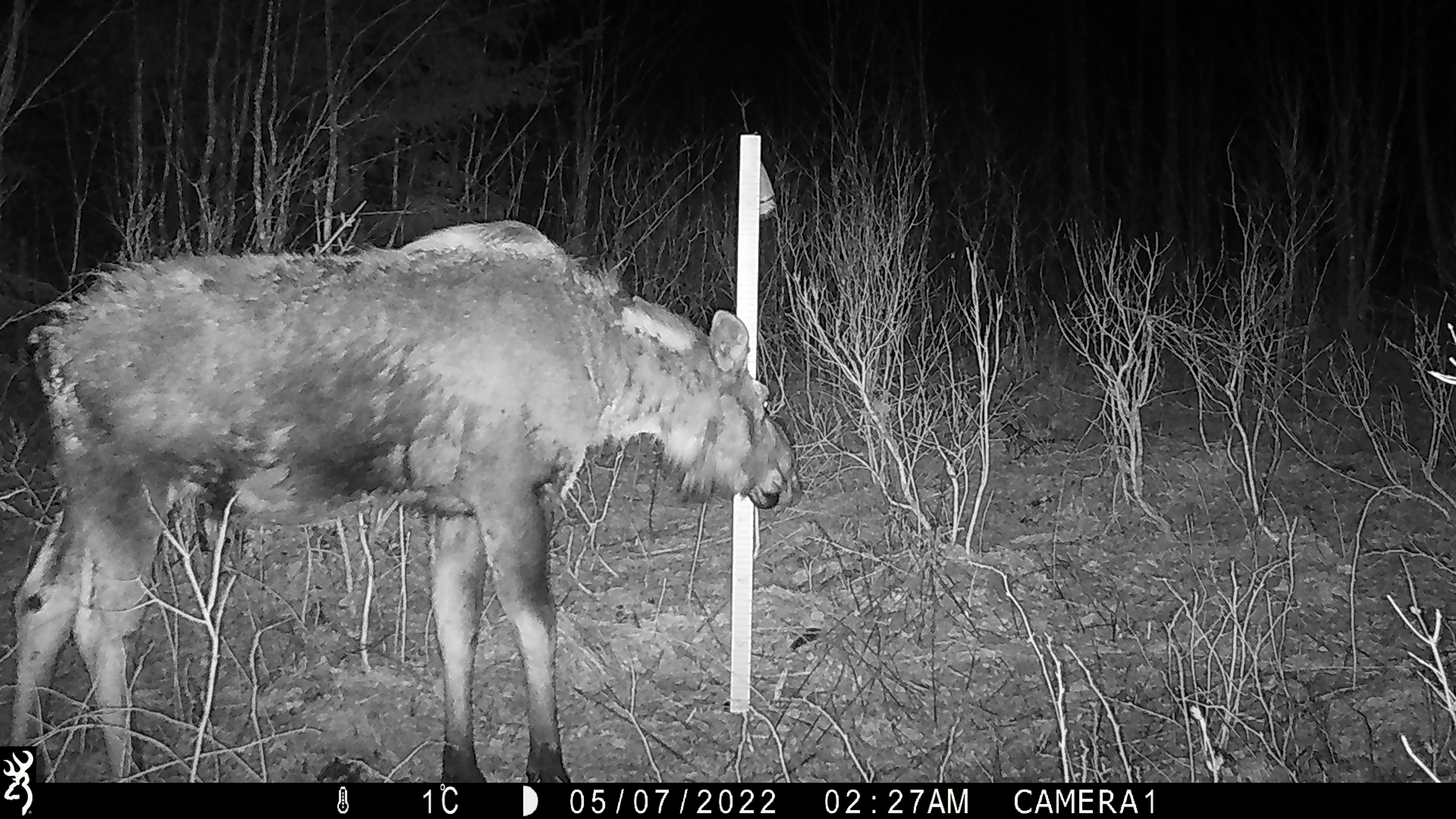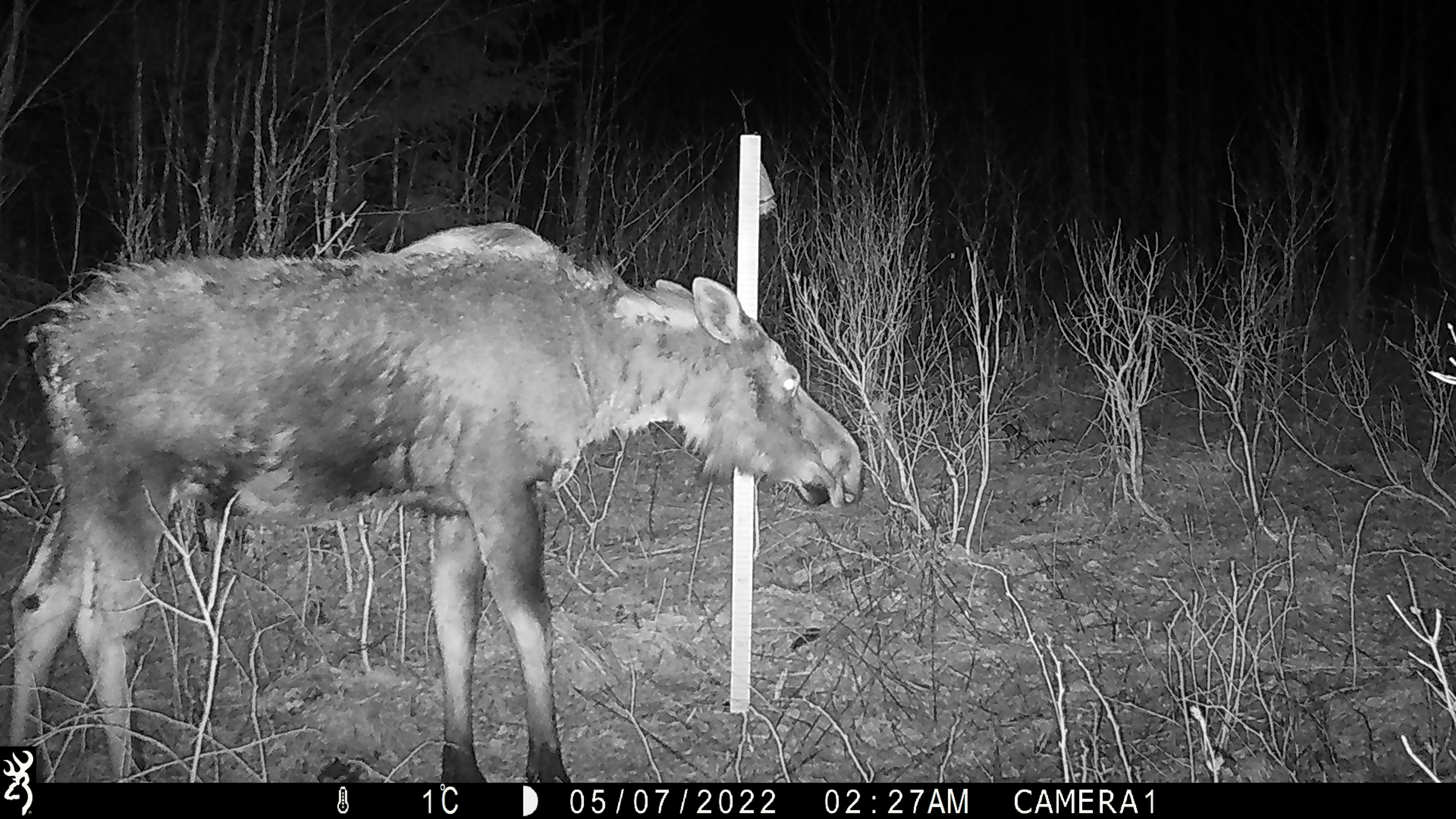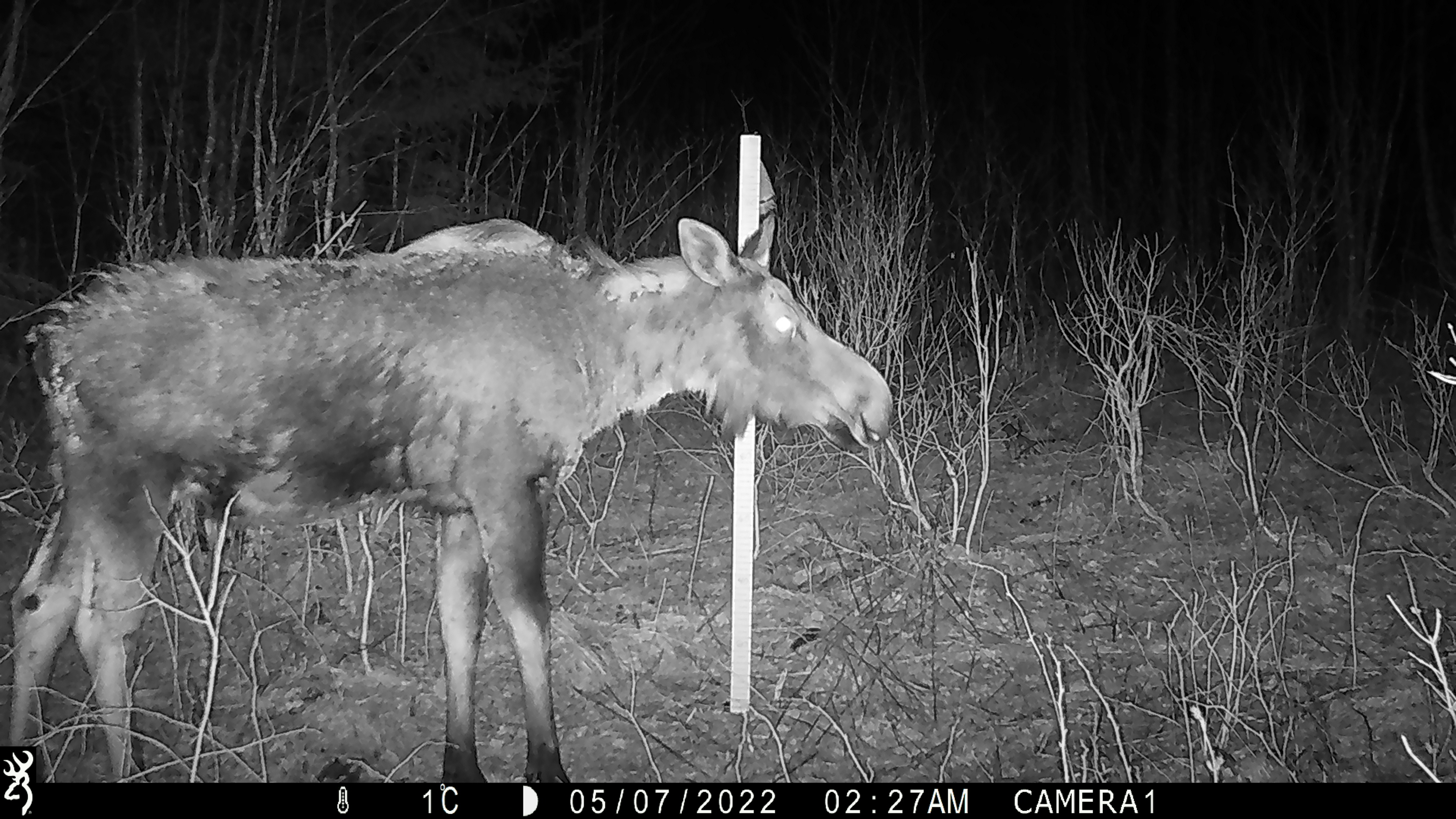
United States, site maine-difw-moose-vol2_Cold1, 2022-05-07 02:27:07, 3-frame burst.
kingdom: Animalia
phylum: Chordata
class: Mammalia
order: Artiodactyla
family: Cervidae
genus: Alces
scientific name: Alces alces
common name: moose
Moose (Alces alces).